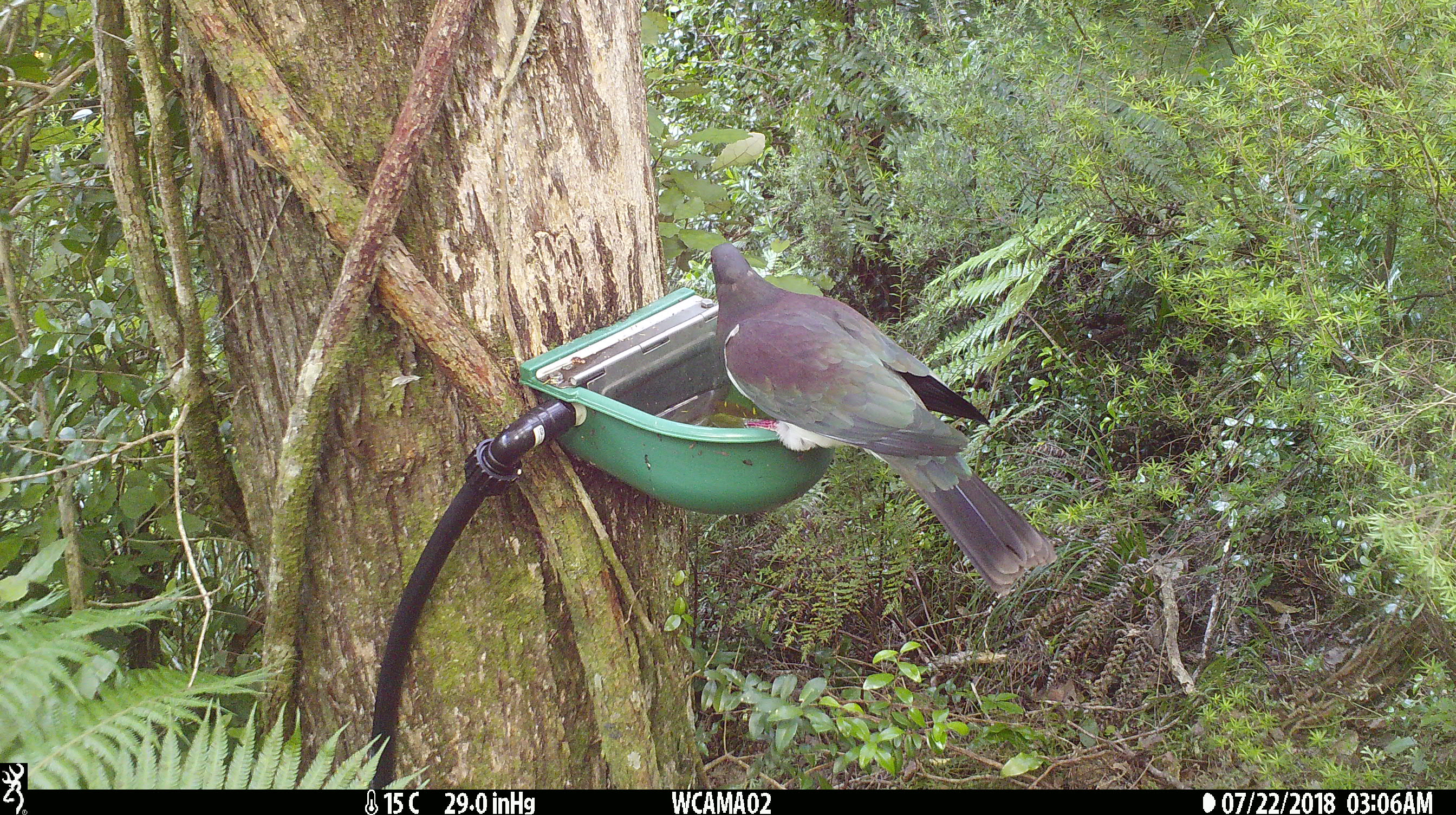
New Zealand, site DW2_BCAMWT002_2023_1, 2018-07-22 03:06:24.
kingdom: Animalia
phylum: Chordata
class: Aves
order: Columbiformes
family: Columbidae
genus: Hemiphaga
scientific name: Hemiphaga novaeseelandiae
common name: new zealand pigeon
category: kereru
Kereru (new zealand pigeon) (Hemiphaga novaeseelandiae).